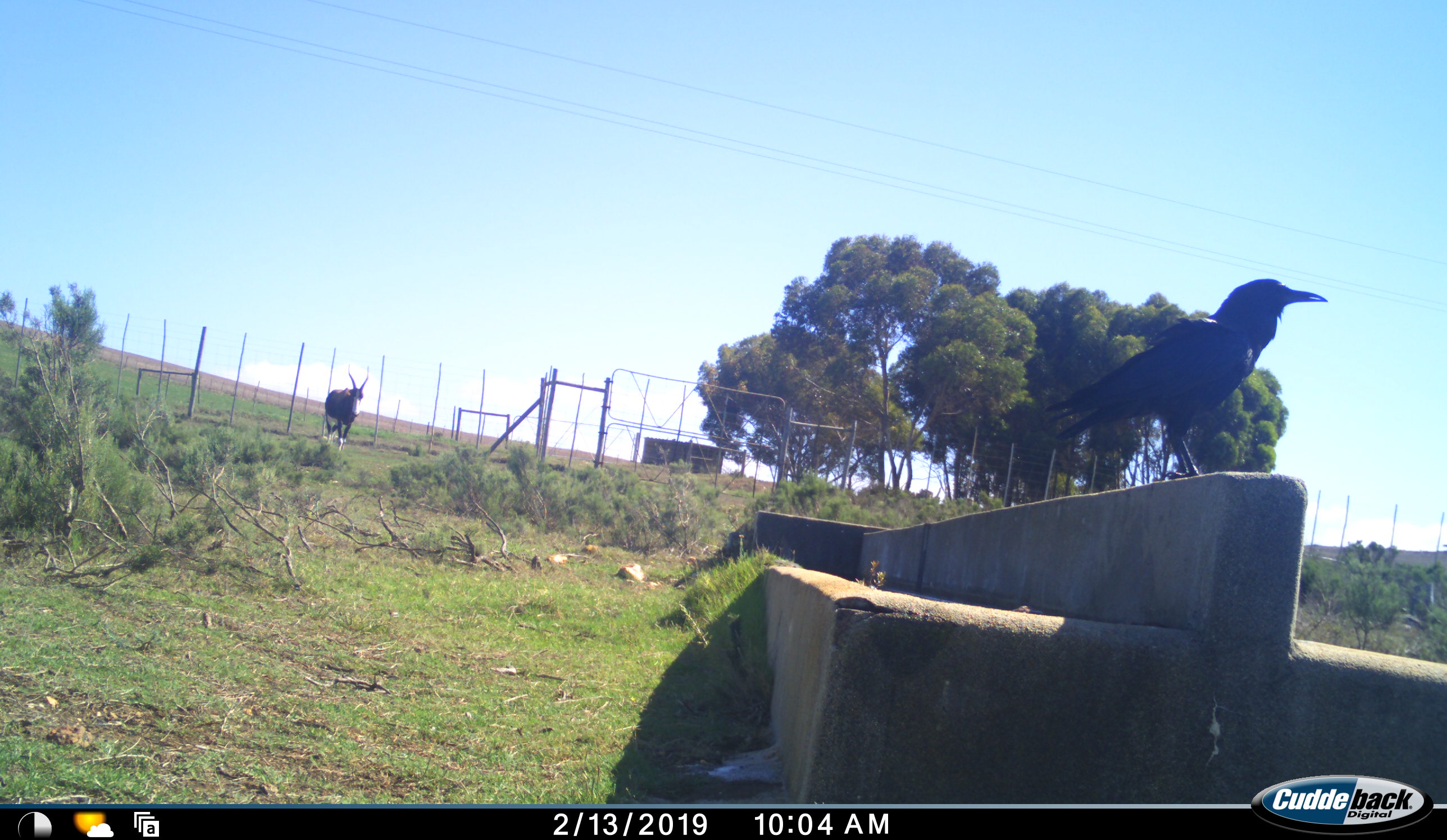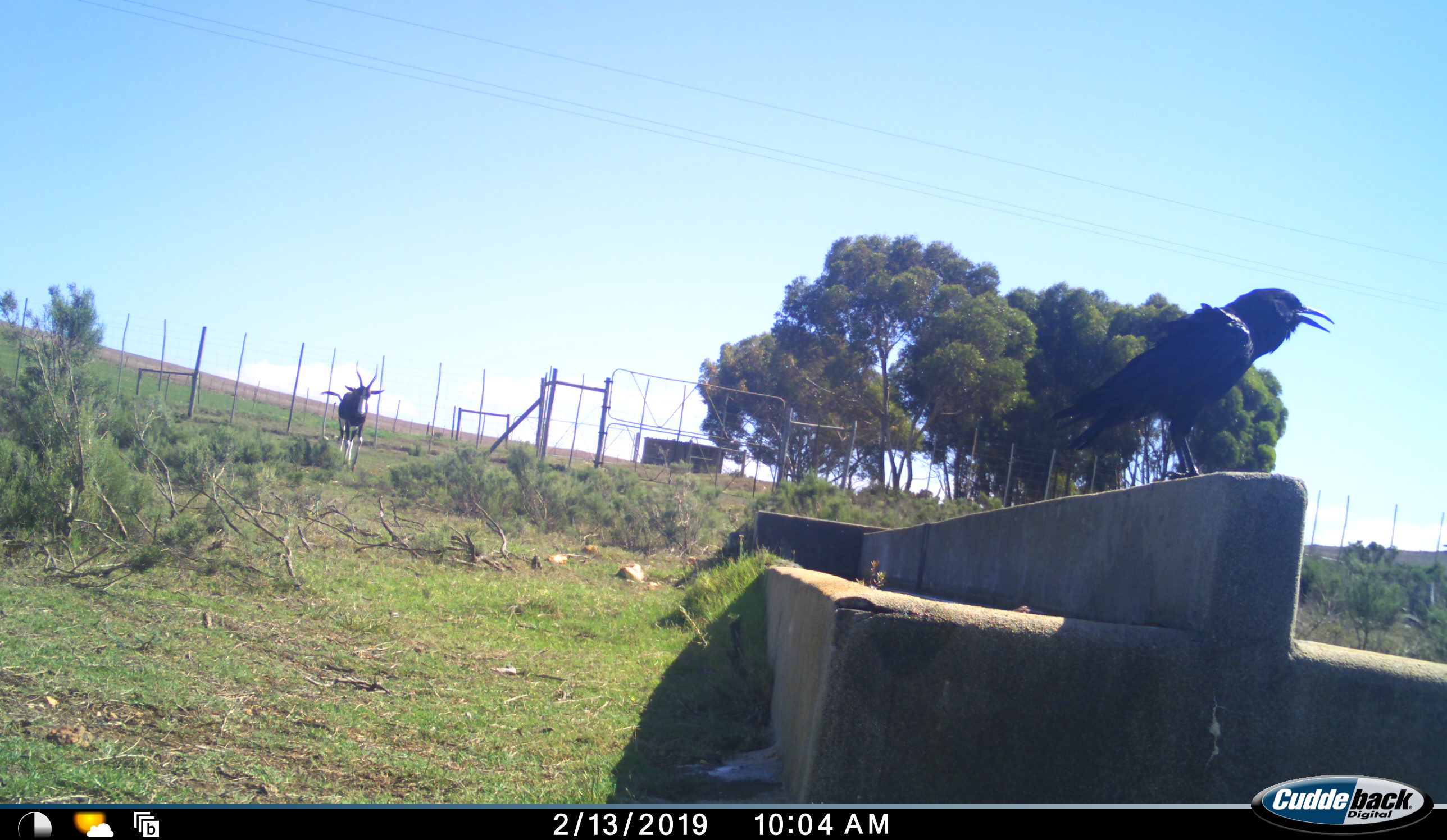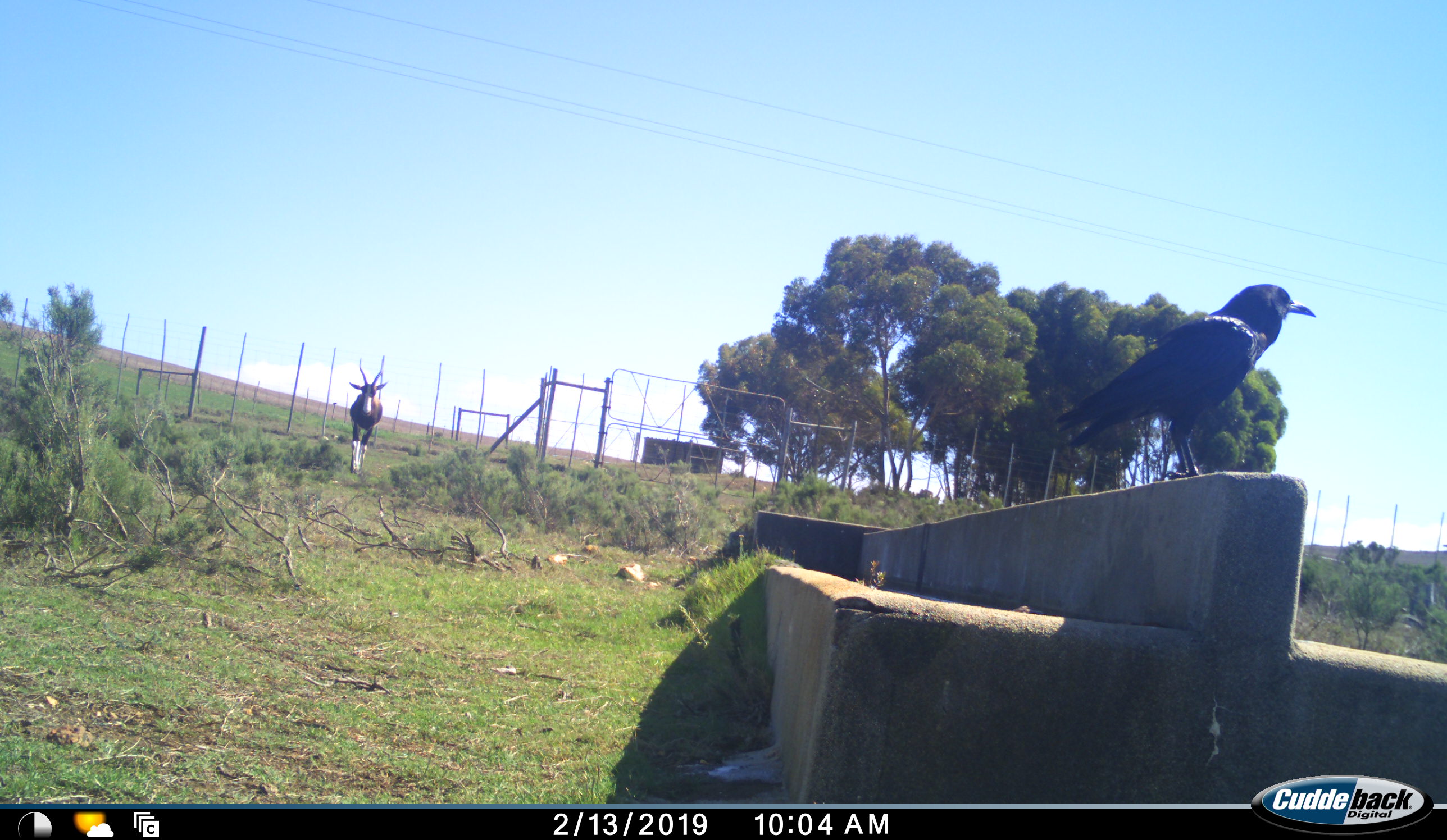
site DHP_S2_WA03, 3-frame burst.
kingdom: Animalia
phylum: Chordata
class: Aves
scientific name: Aves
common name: bird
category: birdother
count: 1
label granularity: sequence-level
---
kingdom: Animalia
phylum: Chordata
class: Mammalia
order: Artiodactyla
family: Bovidae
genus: Damaliscus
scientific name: Damaliscus pygargus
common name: bontebok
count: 1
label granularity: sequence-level